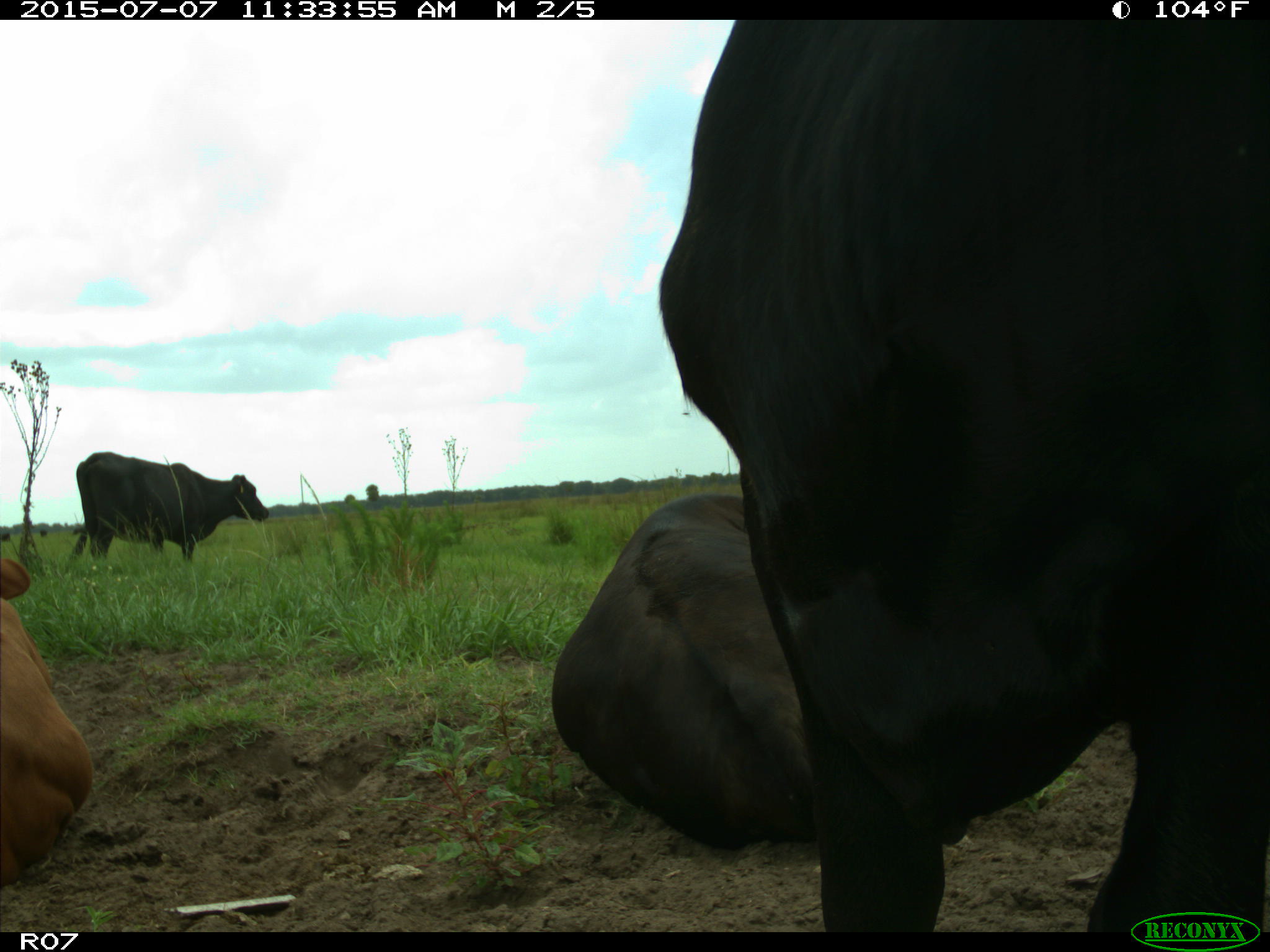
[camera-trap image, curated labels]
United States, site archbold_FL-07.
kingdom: Animalia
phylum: Chordata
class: Mammalia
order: Artiodactyla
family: Bovidae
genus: Bos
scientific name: Bos taurus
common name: domestic cow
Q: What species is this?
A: Bos taurus (domestic cow).